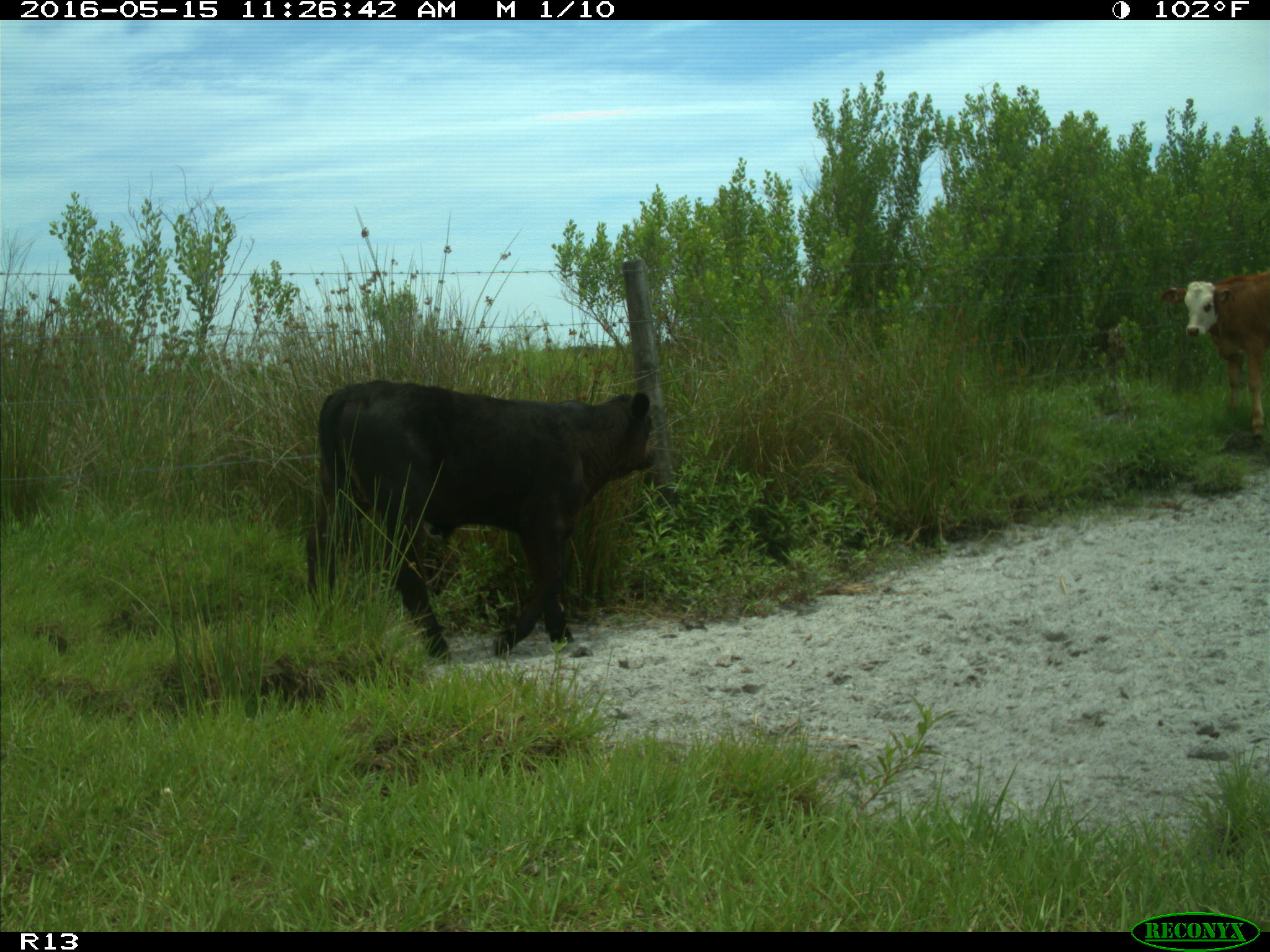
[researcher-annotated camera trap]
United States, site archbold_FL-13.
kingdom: Animalia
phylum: Chordata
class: Mammalia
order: Artiodactyla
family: Bovidae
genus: Bos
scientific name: Bos taurus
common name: domestic cow